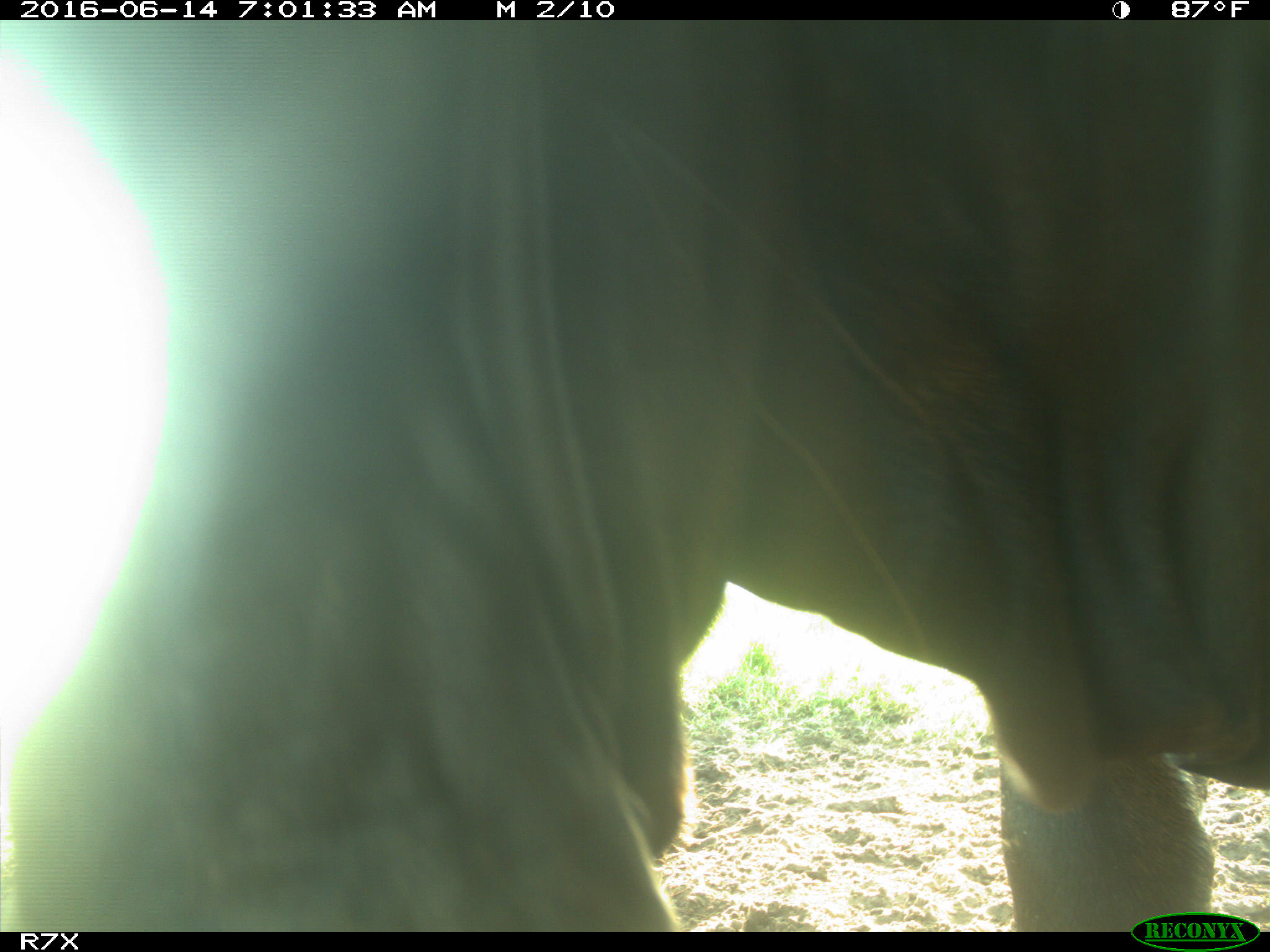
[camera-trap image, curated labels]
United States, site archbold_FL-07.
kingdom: Animalia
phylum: Chordata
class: Mammalia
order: Artiodactyla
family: Bovidae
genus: Bos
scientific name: Bos taurus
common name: domestic cow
Bos taurus (domestic cow).